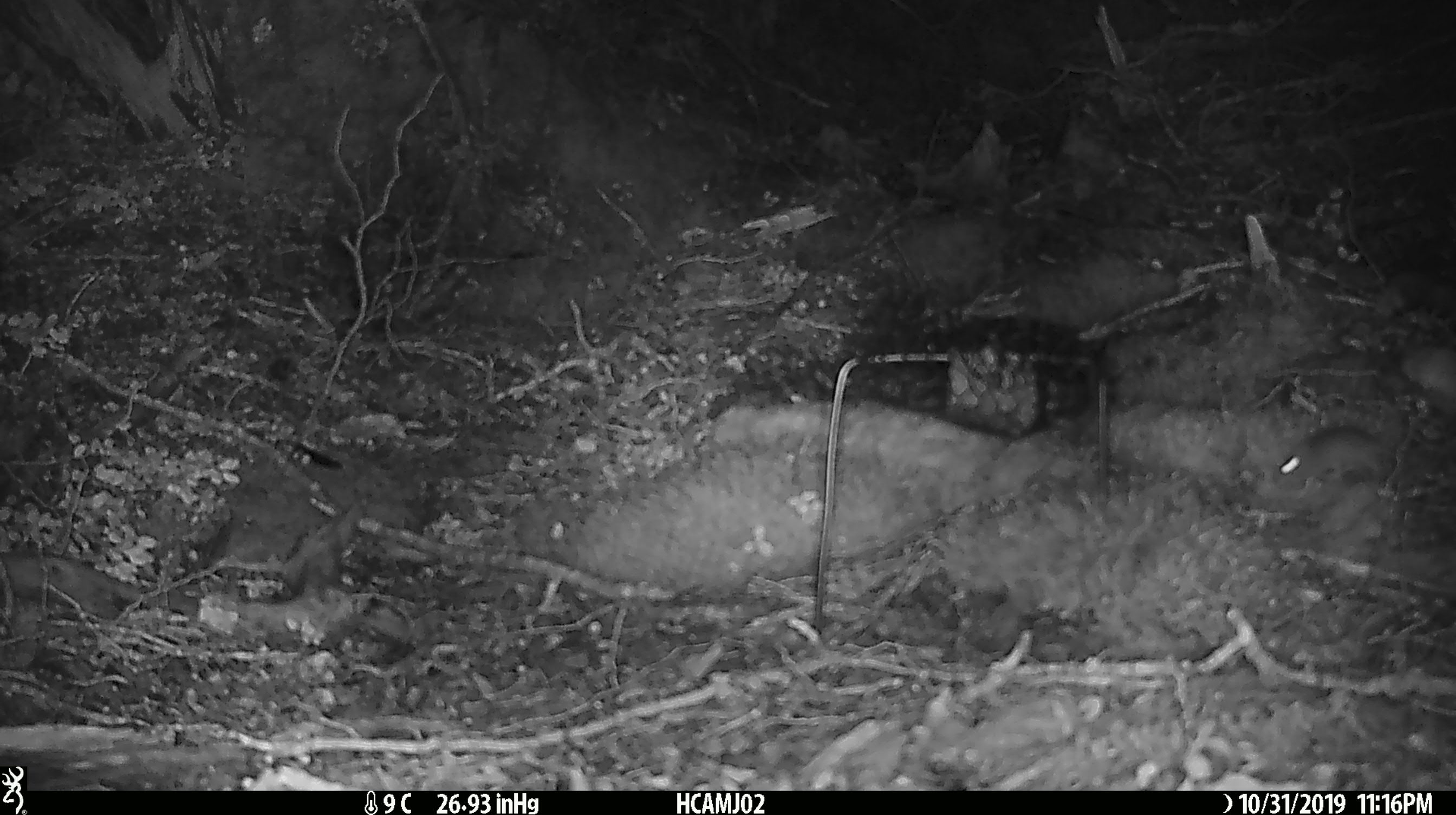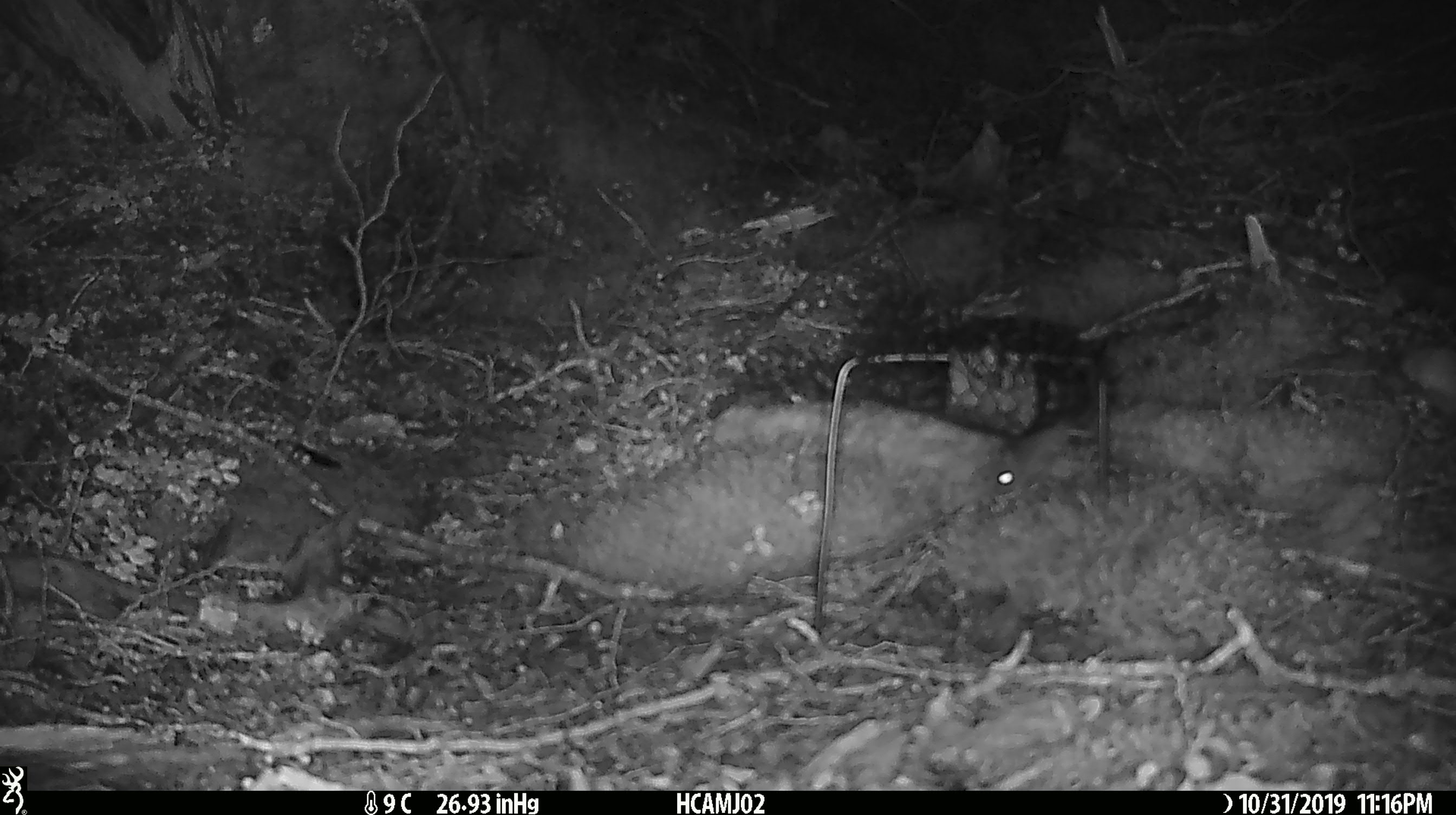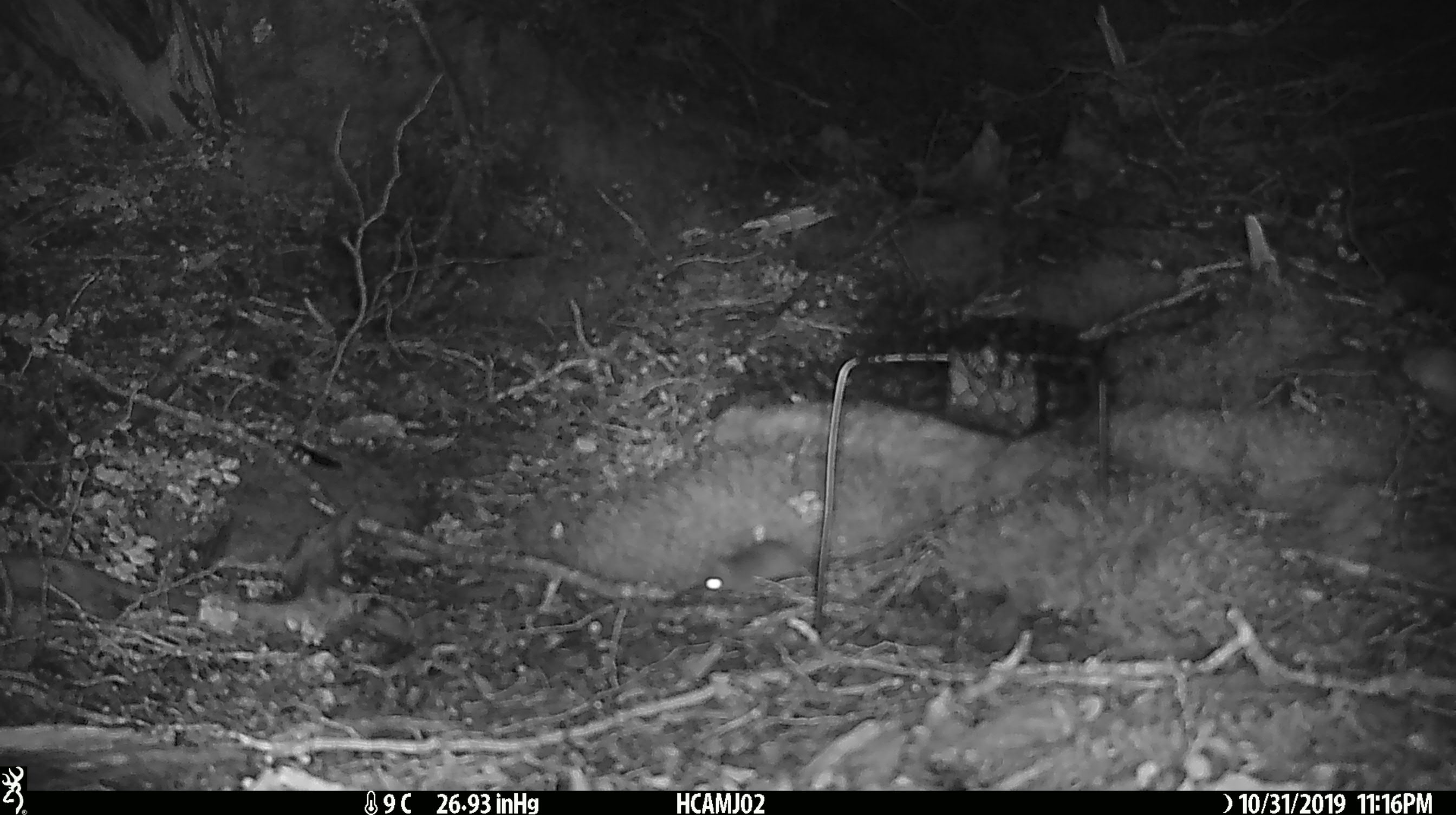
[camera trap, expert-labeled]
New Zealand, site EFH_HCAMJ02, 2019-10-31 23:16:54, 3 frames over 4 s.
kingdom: Animalia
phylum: Chordata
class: Mammalia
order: Rodentia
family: Muridae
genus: Mus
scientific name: Mus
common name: mouse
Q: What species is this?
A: Mouse (Mus).